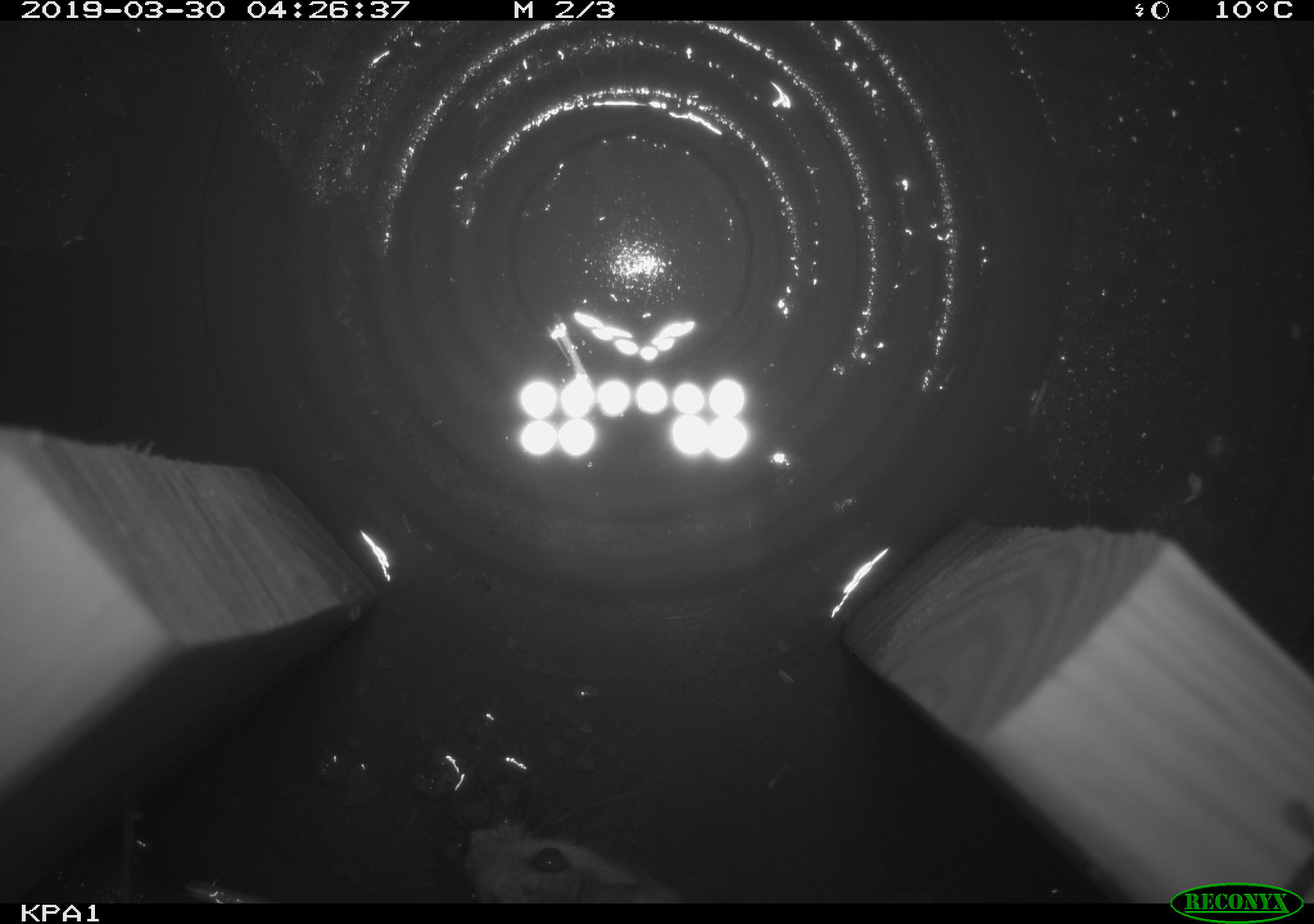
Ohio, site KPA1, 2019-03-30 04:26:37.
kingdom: Animalia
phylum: Chordata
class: Mammalia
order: Rodentia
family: Cricetidae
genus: Peromyscus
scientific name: Peromyscus leucopus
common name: white-footed mouse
White-footed mouse (Peromyscus leucopus).